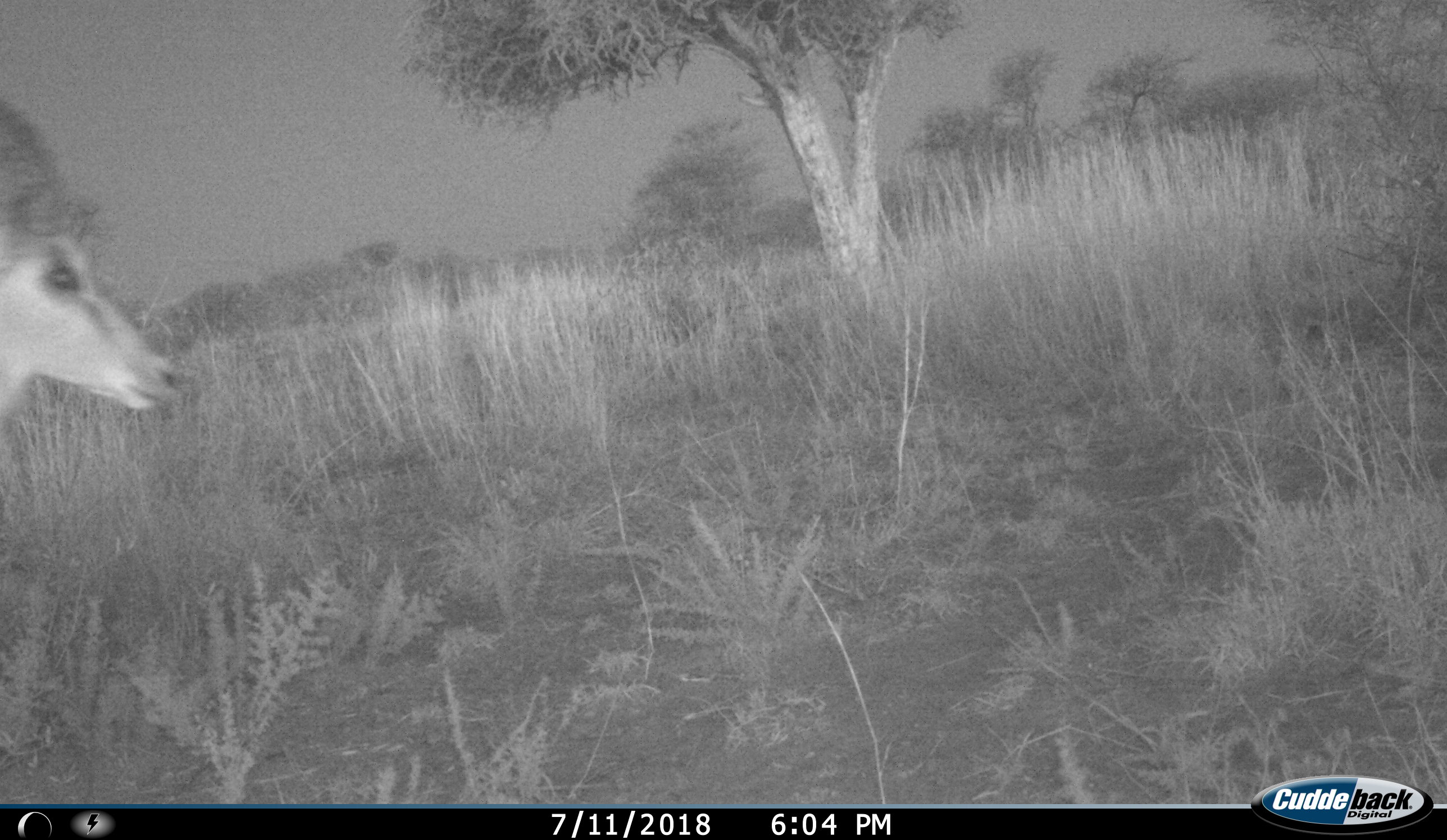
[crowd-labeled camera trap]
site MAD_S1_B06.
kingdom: Animalia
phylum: Chordata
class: Mammalia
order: Artiodactyla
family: Bovidae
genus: Aepyceros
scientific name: Aepyceros melampus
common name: impala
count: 1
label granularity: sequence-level